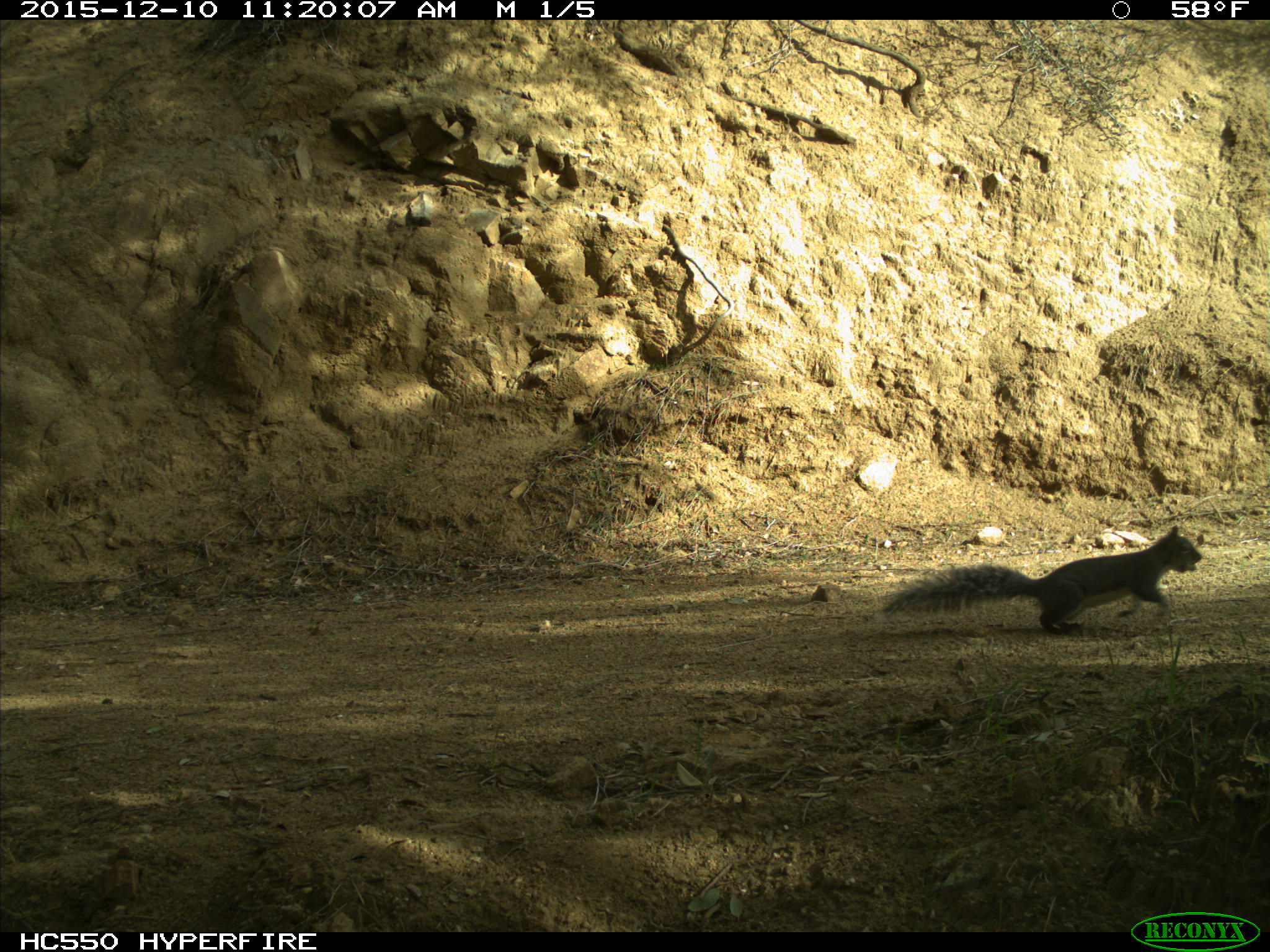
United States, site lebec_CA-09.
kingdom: Animalia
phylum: Chordata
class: Mammalia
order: Rodentia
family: Sciuridae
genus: Sciurus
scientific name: Sciurus carolinensis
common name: eastern gray squirrel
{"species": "Sciurus carolinensis (eastern gray squirrel)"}